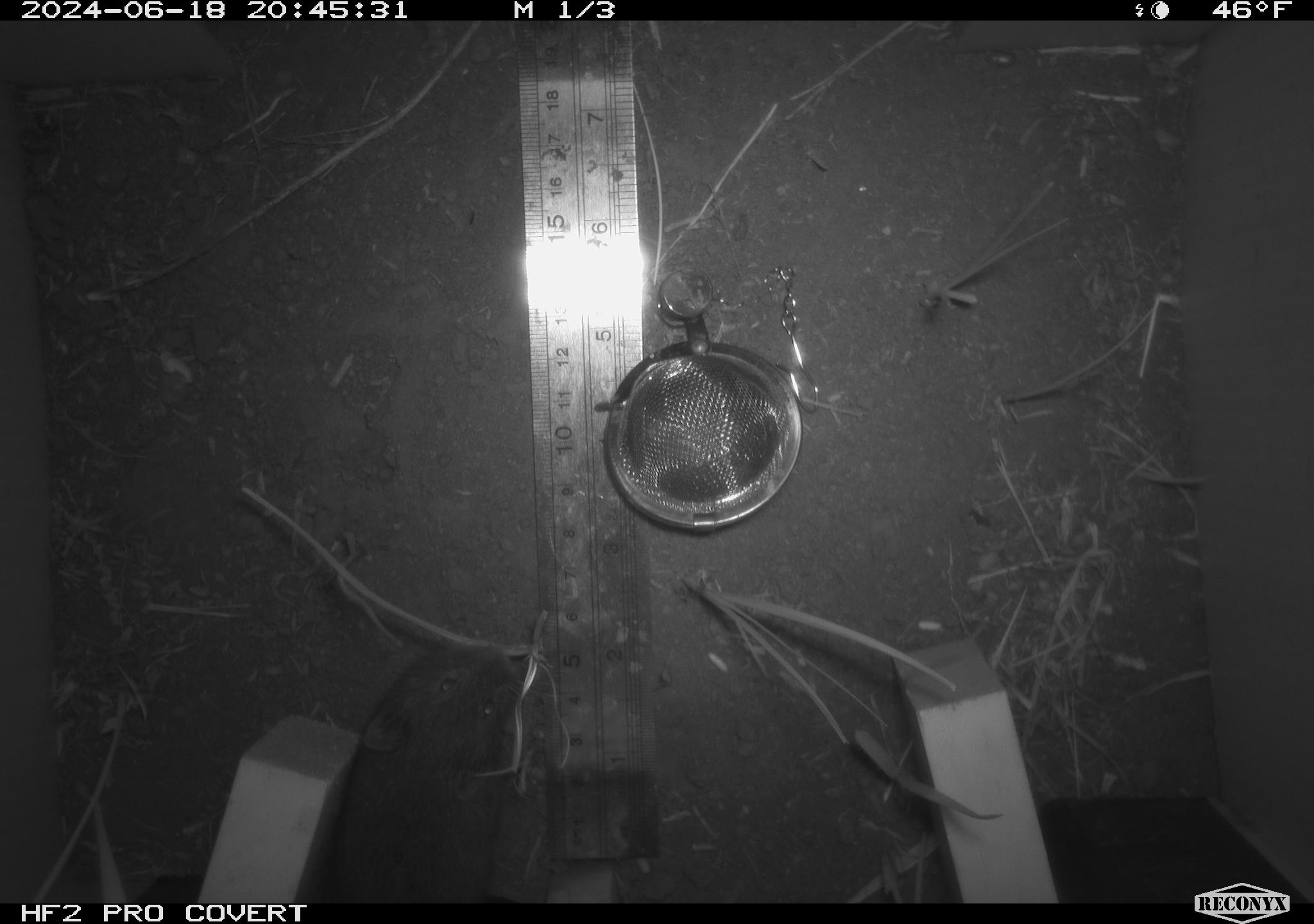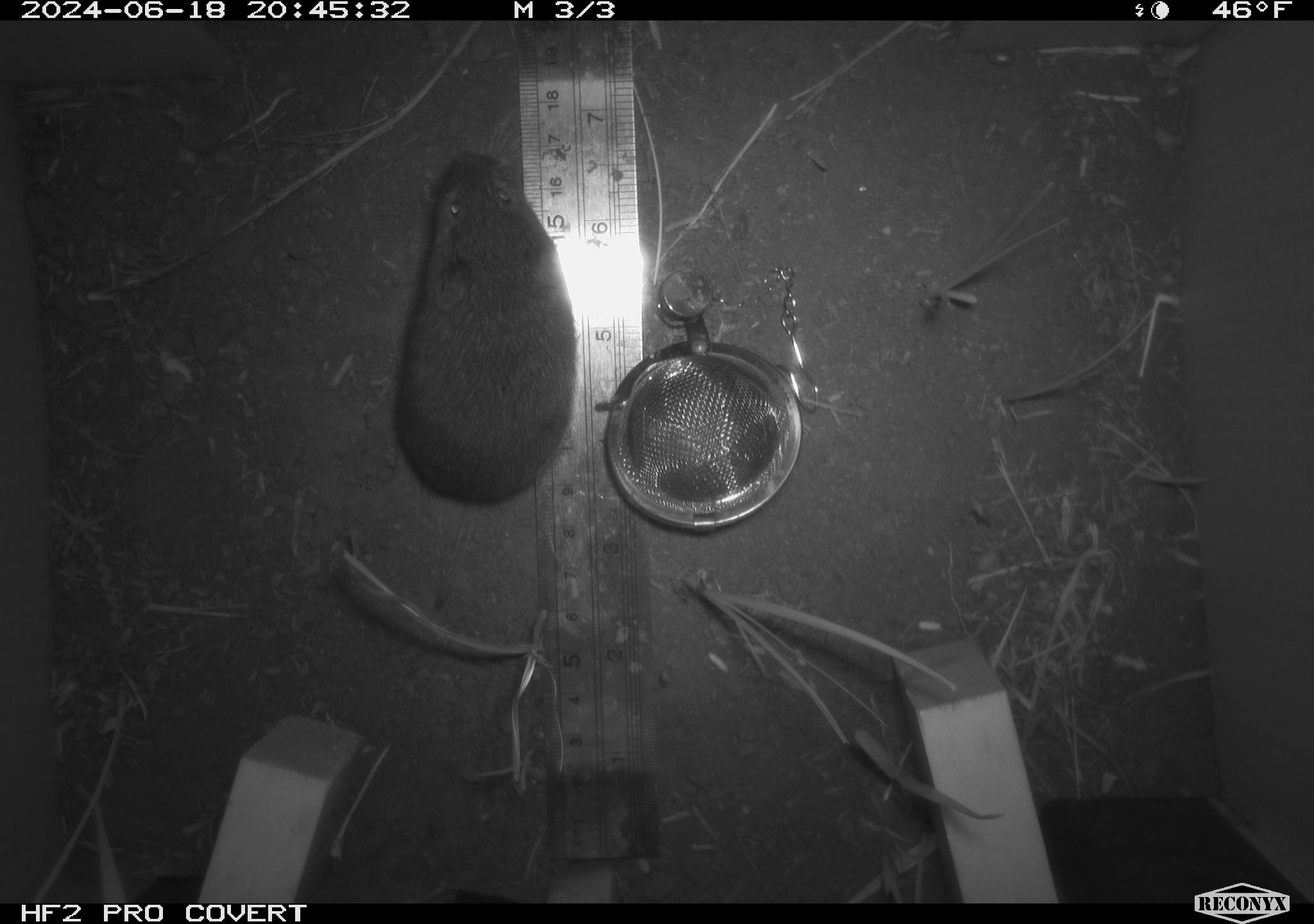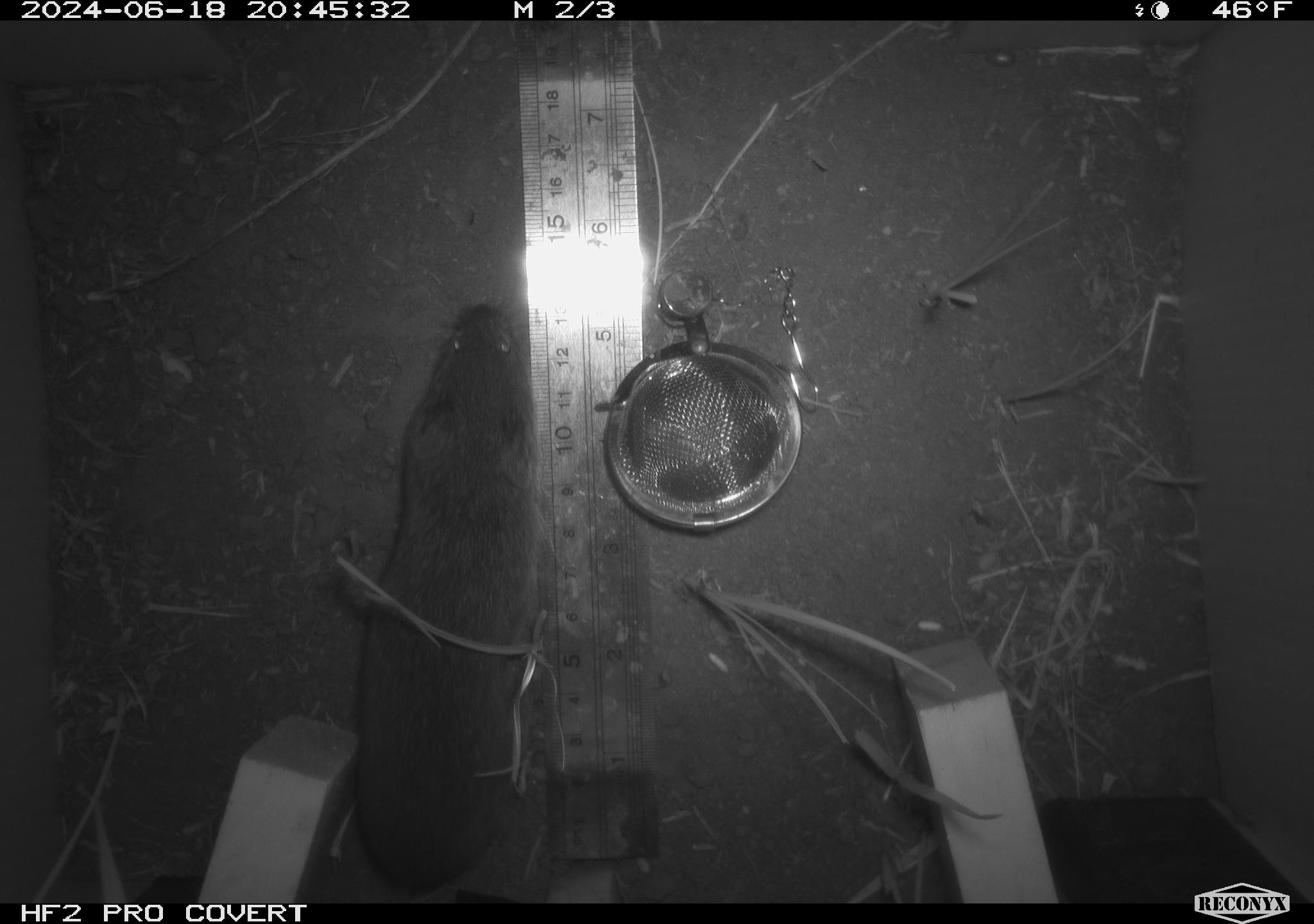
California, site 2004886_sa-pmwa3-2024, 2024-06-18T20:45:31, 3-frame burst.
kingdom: Animalia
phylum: Chordata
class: Mammalia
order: Rodentia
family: Cricetidae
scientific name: Arvicolinae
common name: voles, lemmings, and muskrats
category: arvicolinae subfamily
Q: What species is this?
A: Arvicolinae subfamily (voles, lemmings, and muskrats) (Arvicolinae).